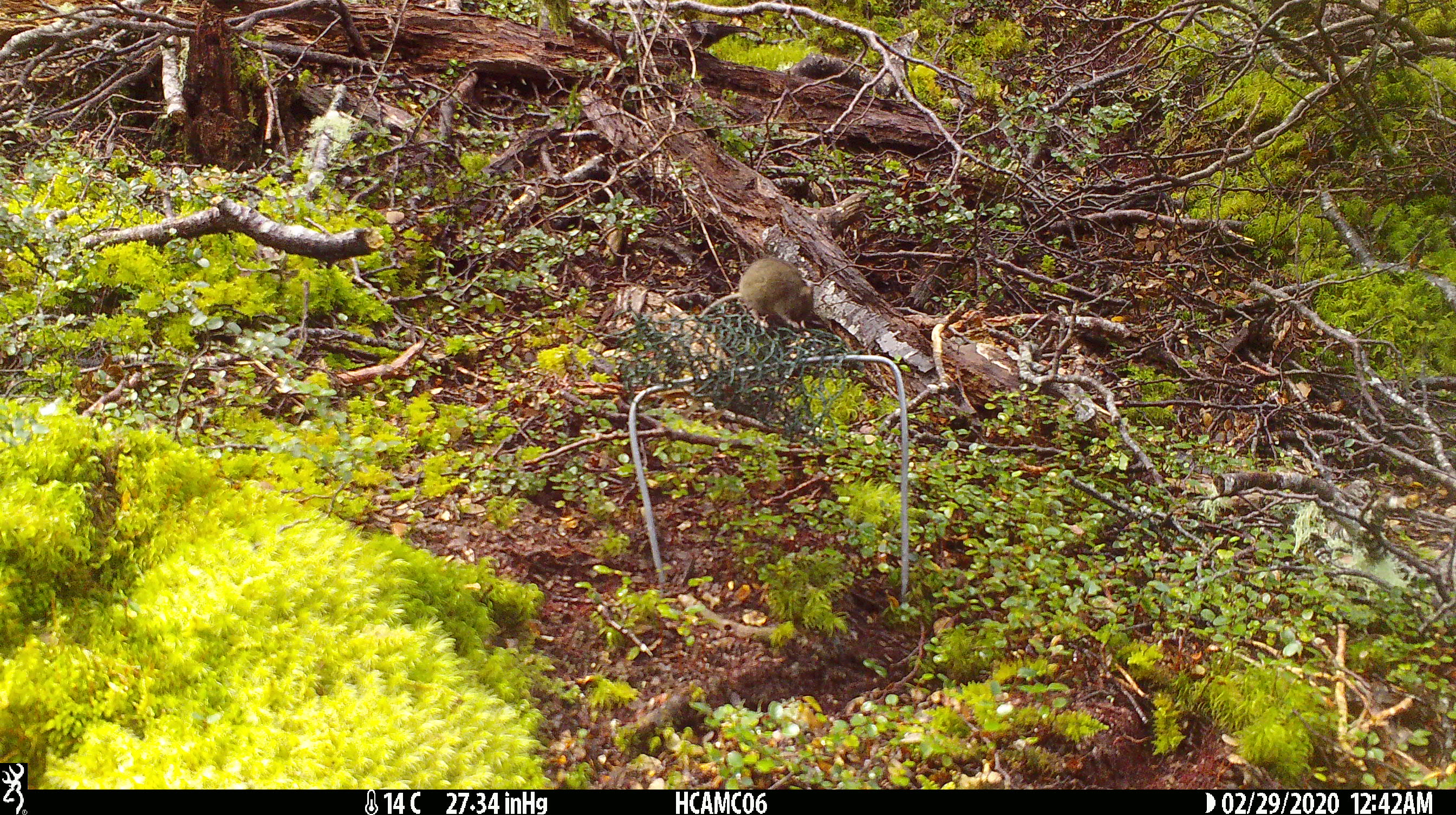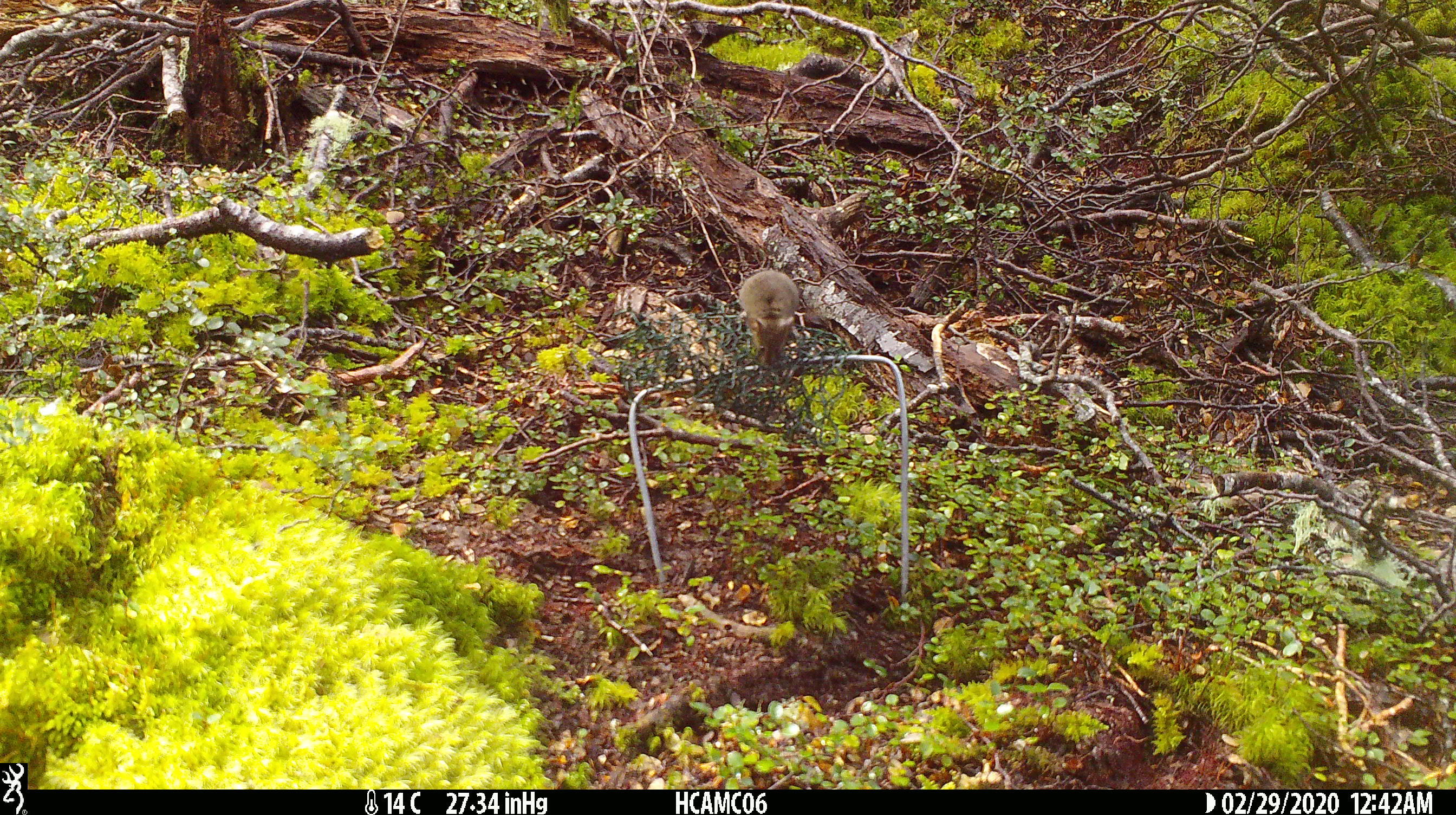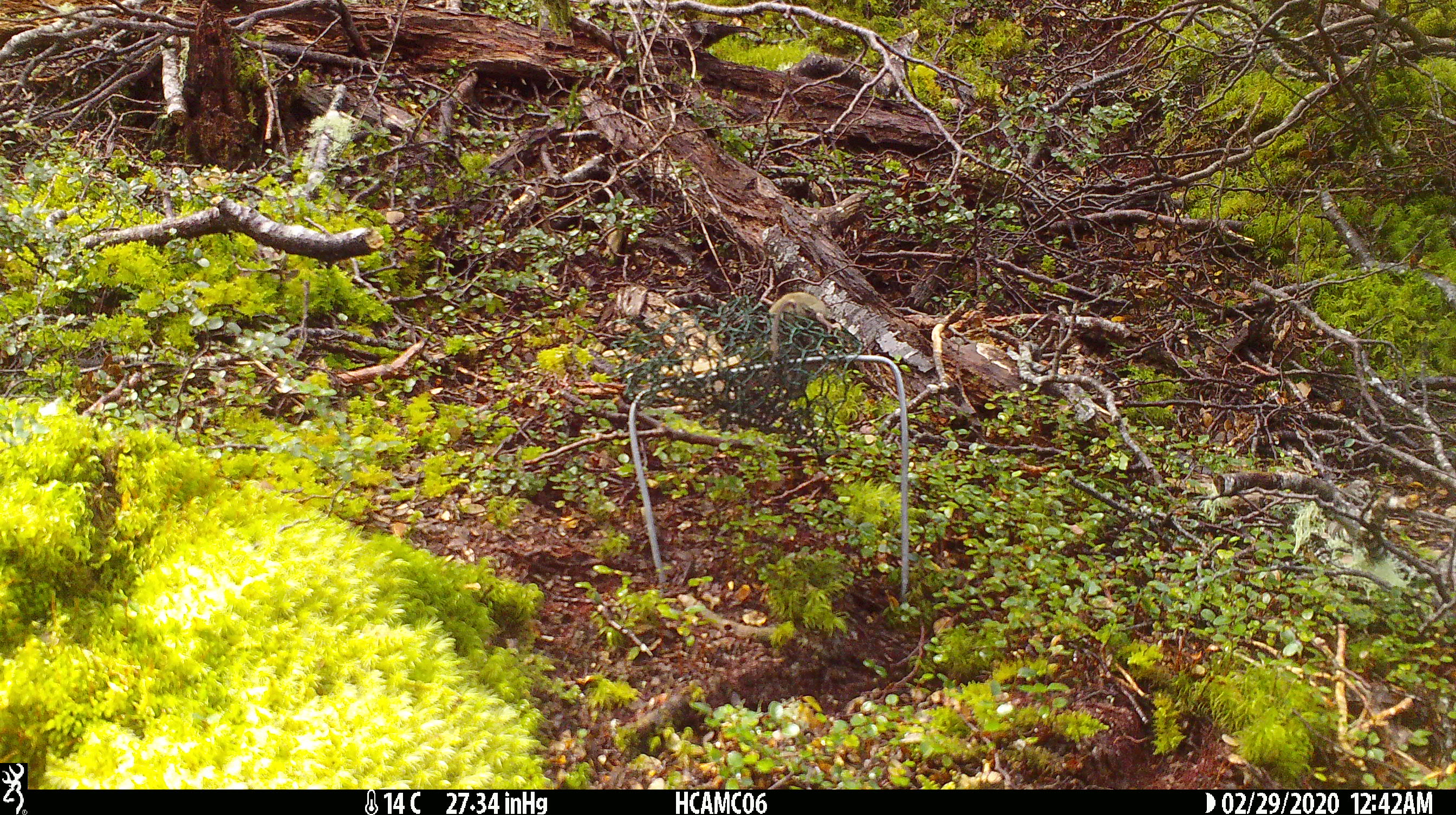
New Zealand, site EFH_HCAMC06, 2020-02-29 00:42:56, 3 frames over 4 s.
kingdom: Animalia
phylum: Chordata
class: Mammalia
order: Rodentia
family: Muridae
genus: Mus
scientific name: Mus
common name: mouse